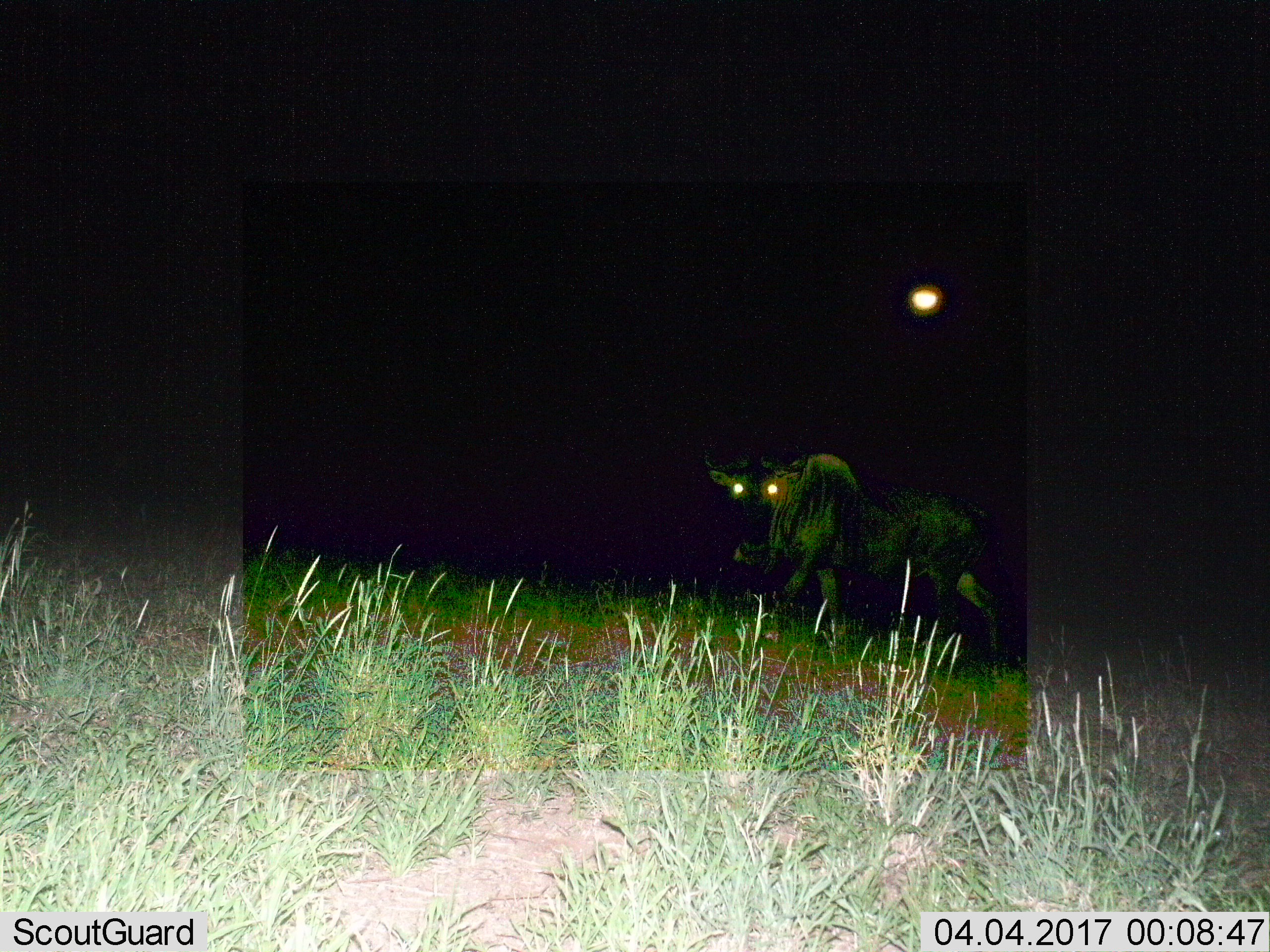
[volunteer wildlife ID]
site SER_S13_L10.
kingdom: Animalia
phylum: Chordata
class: Mammalia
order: Artiodactyla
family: Bovidae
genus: Connochaetes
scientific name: Connochaetes taurinus taurinus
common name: blue wildebeest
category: wildebeestblue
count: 1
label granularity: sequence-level